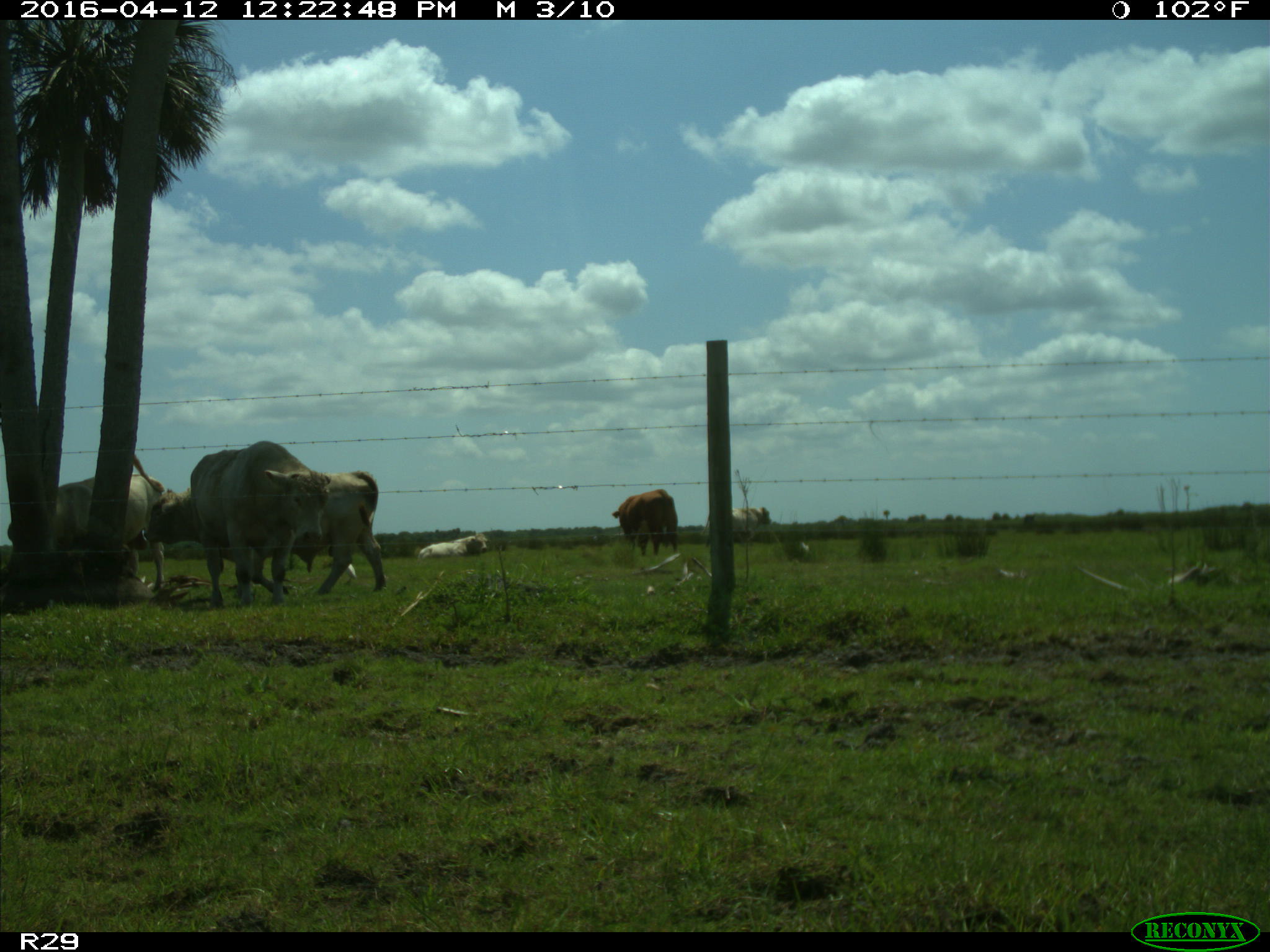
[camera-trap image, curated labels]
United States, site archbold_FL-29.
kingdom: Animalia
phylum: Chordata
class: Mammalia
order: Artiodactyla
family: Bovidae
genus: Bos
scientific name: Bos taurus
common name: domestic cow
Bos taurus (domestic cow).